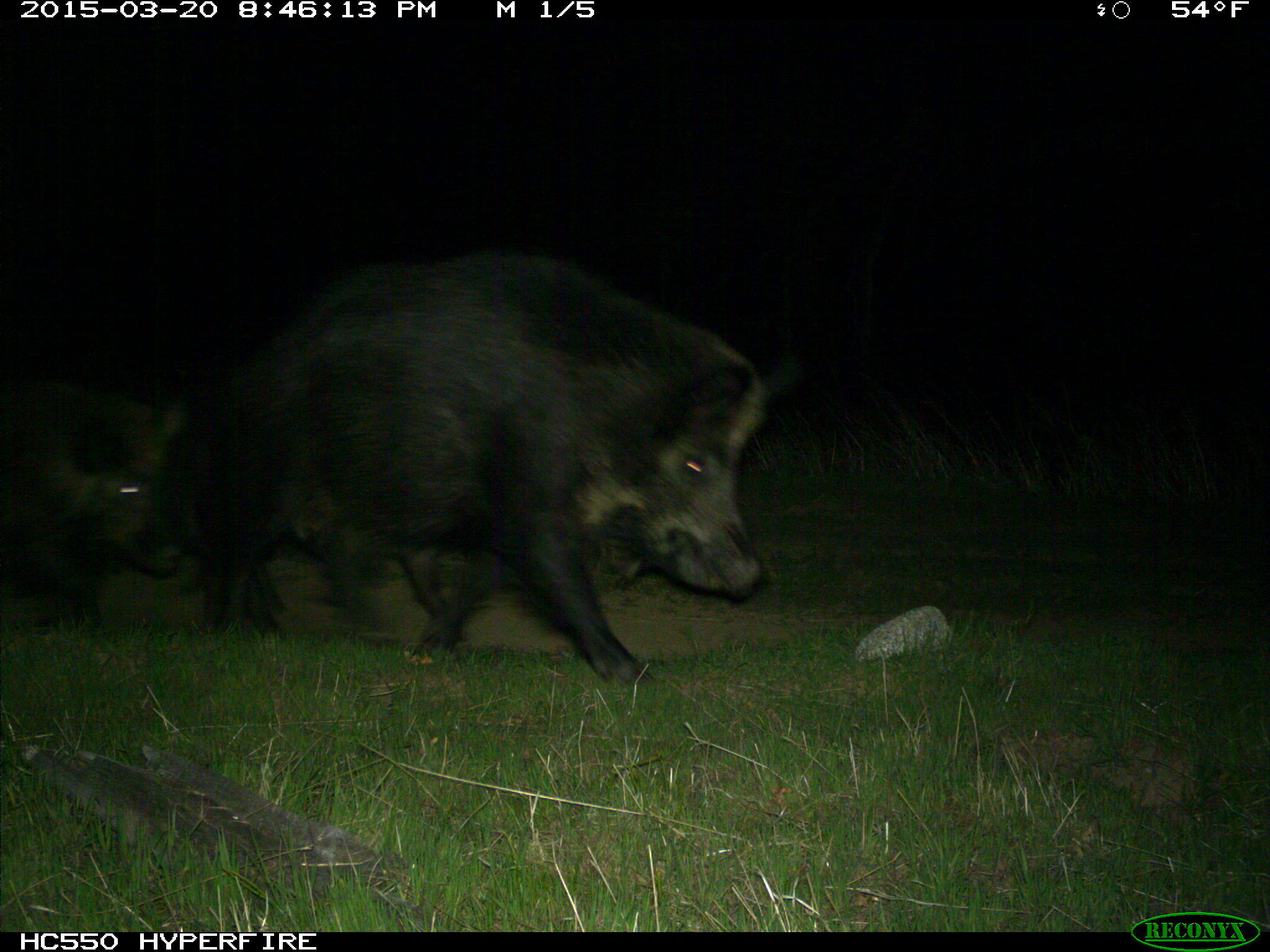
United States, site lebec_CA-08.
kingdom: Animalia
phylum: Chordata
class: Mammalia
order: Artiodactyla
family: Suidae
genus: Sus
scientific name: Sus scrofa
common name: wild boar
Sus scrofa (wild boar).